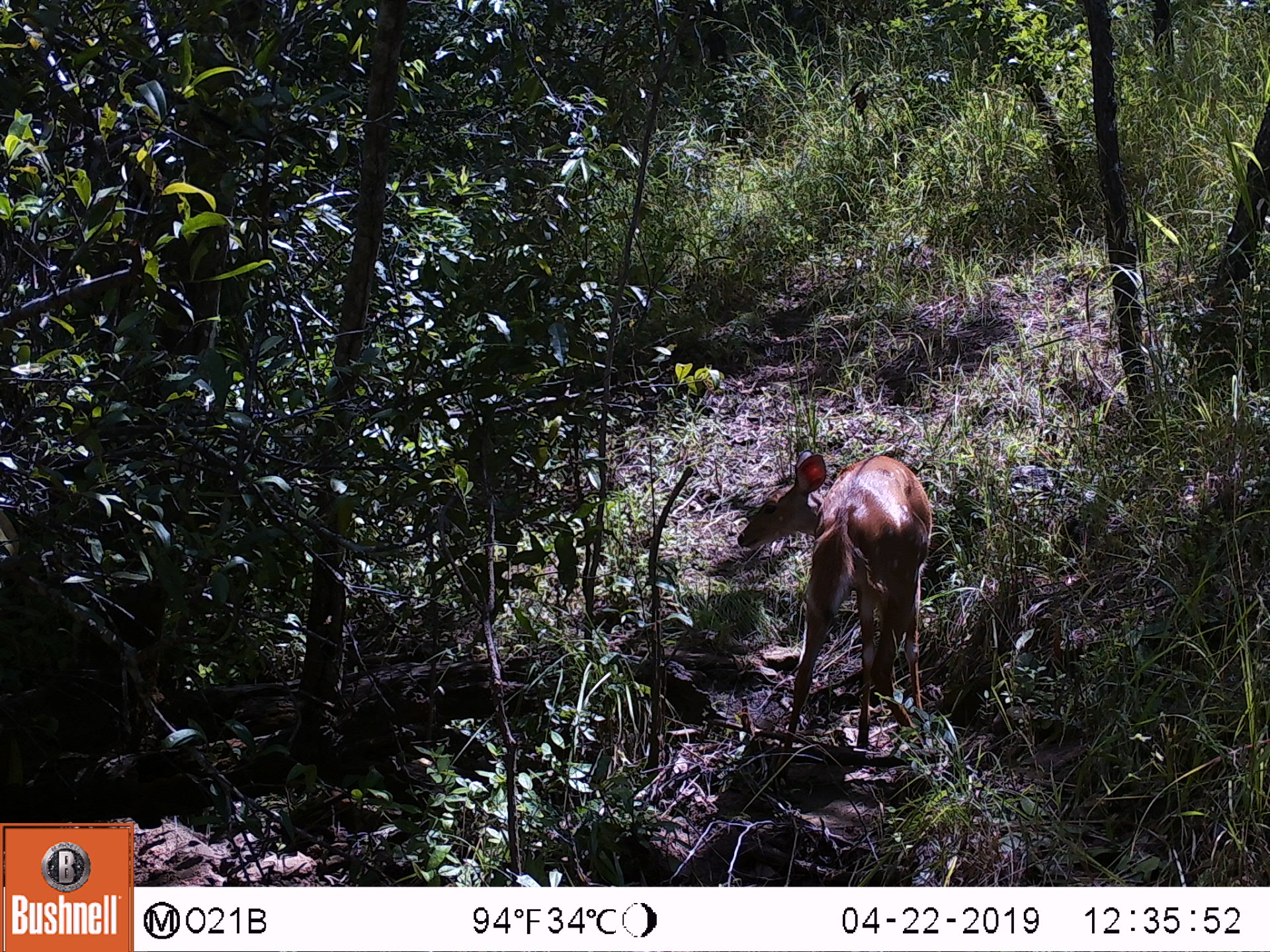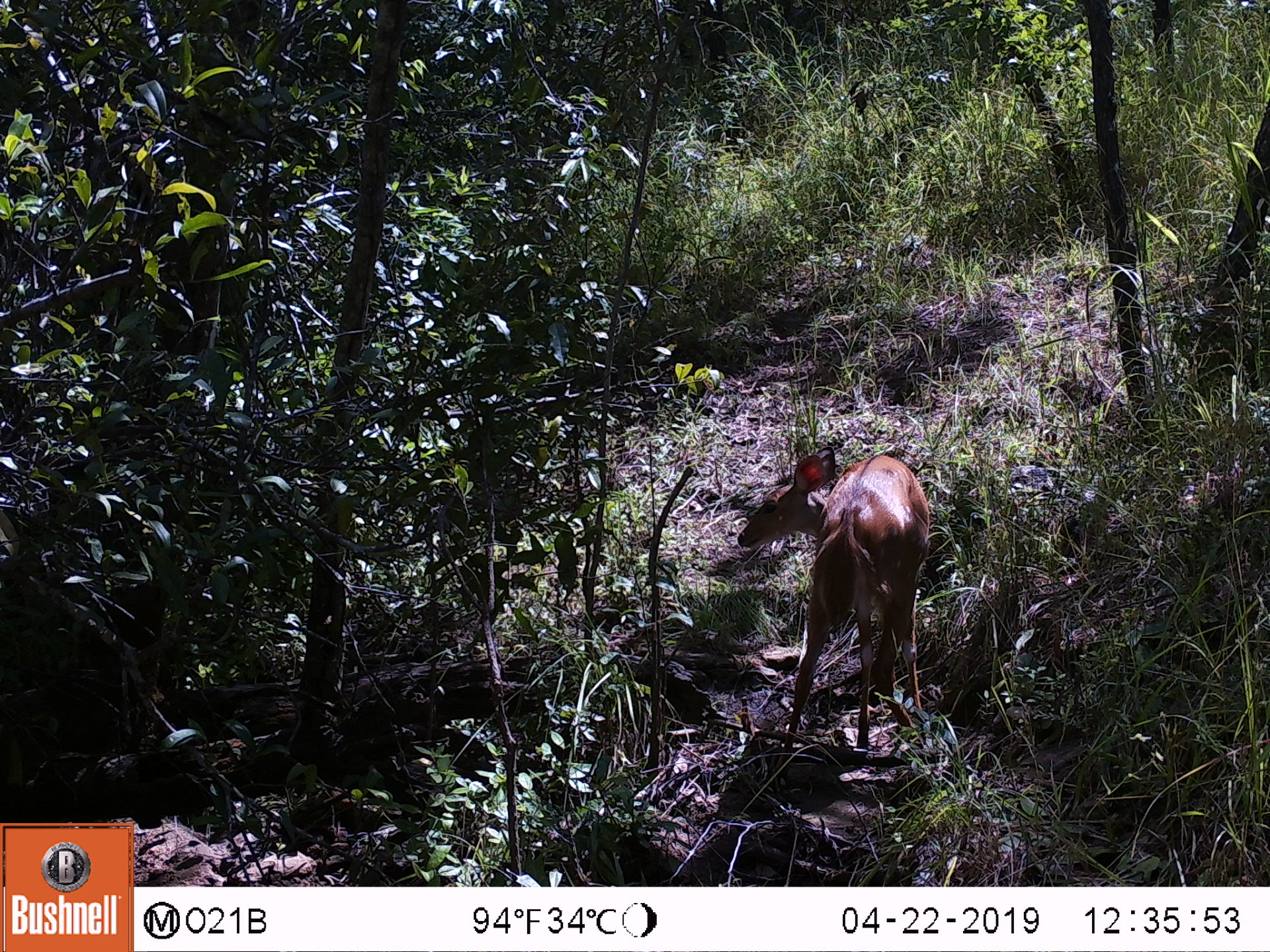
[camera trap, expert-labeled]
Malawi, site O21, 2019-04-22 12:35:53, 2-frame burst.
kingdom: Animalia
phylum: Chordata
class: Mammalia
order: Artiodactyla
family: Bovidae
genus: Tragelaphus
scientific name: Tragelaphus sylvaticus sylvaticus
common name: cape bushbuck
Cape bushbuck (Tragelaphus sylvaticus sylvaticus), count 1.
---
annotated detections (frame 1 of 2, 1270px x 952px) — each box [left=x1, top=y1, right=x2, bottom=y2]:
cape bushbuck: [left=721, top=439, right=945, bottom=760]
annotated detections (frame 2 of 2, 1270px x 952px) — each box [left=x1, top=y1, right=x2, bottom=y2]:
cape bushbuck: [left=715, top=442, right=938, bottom=762]